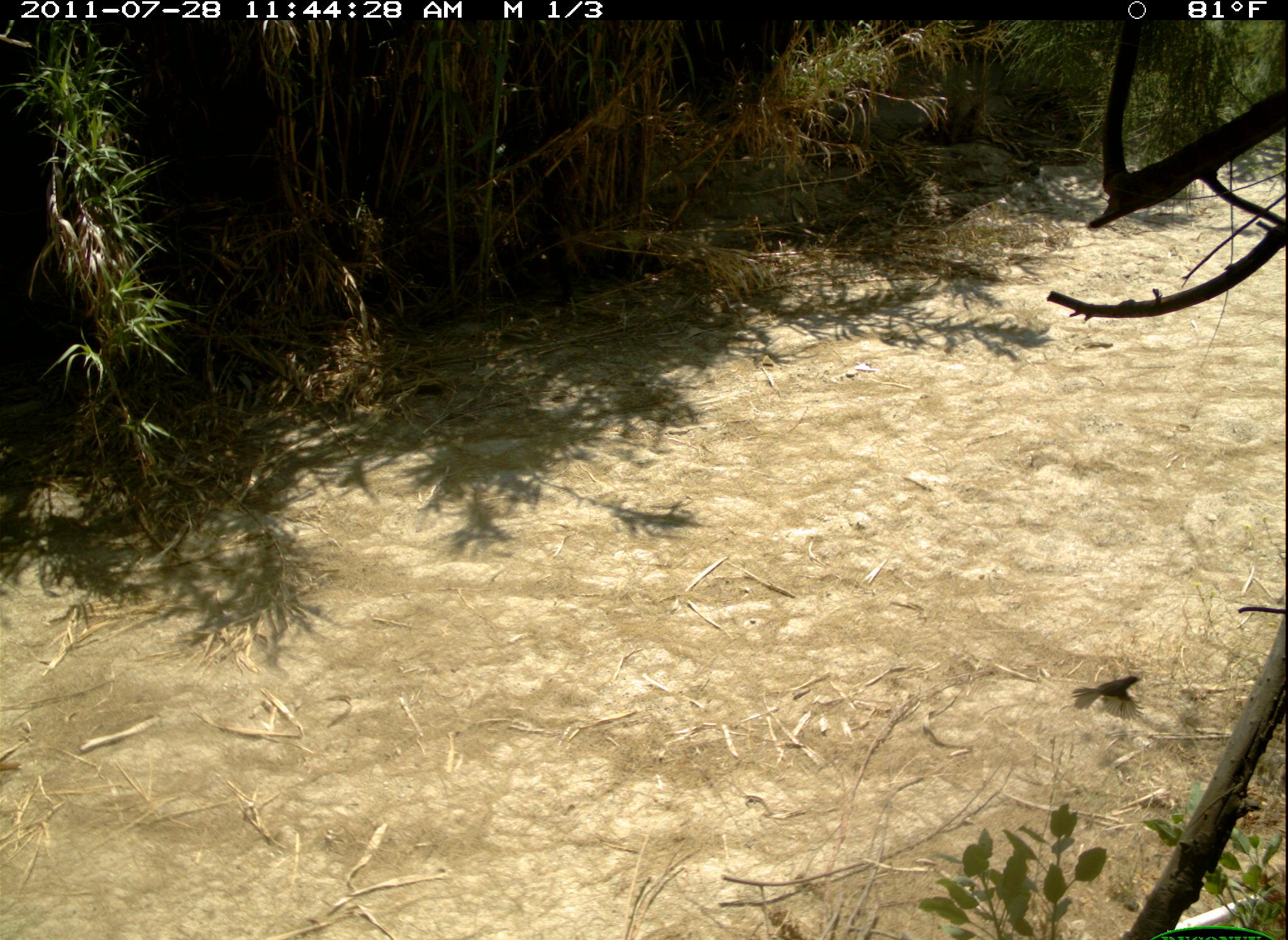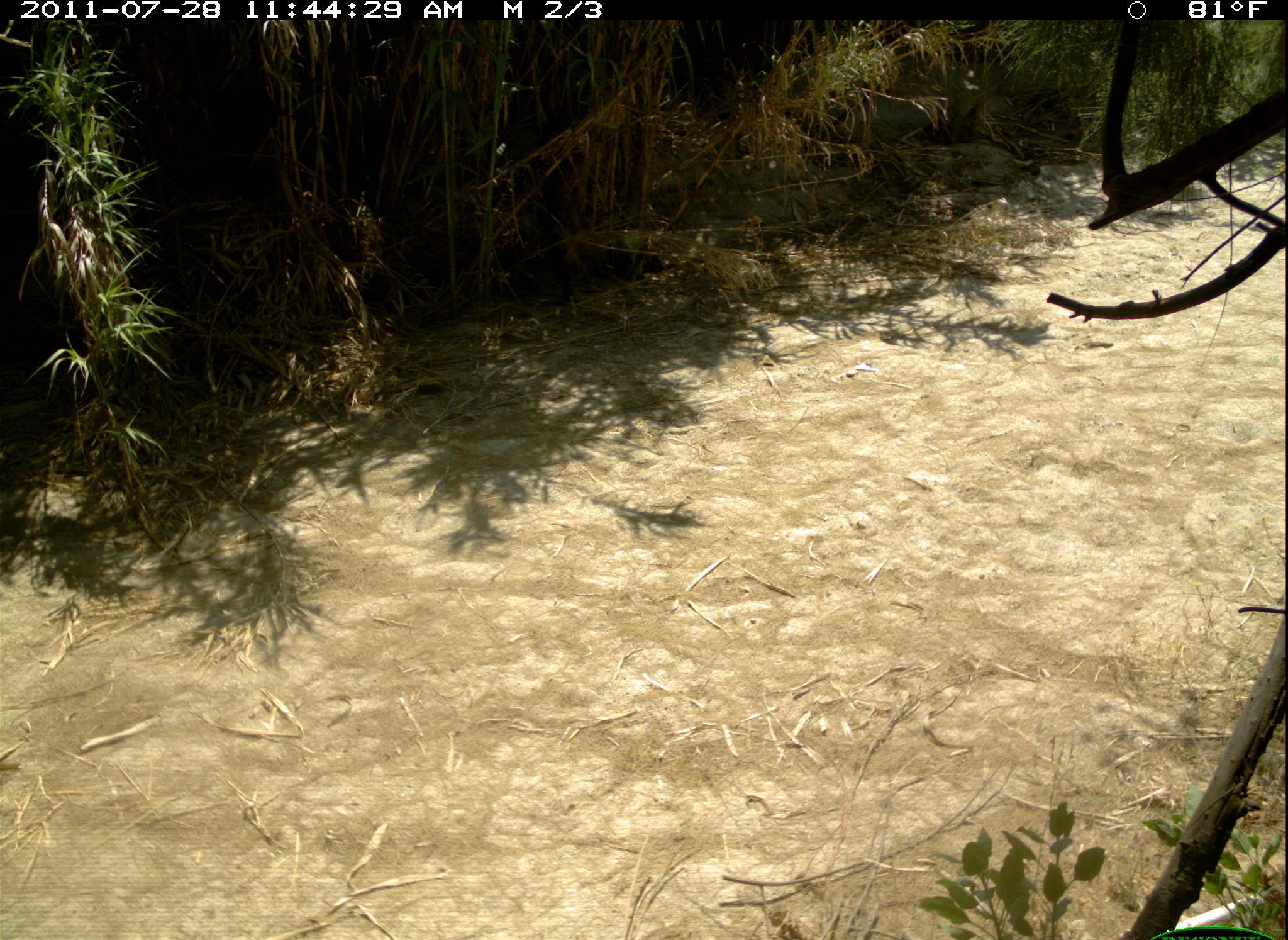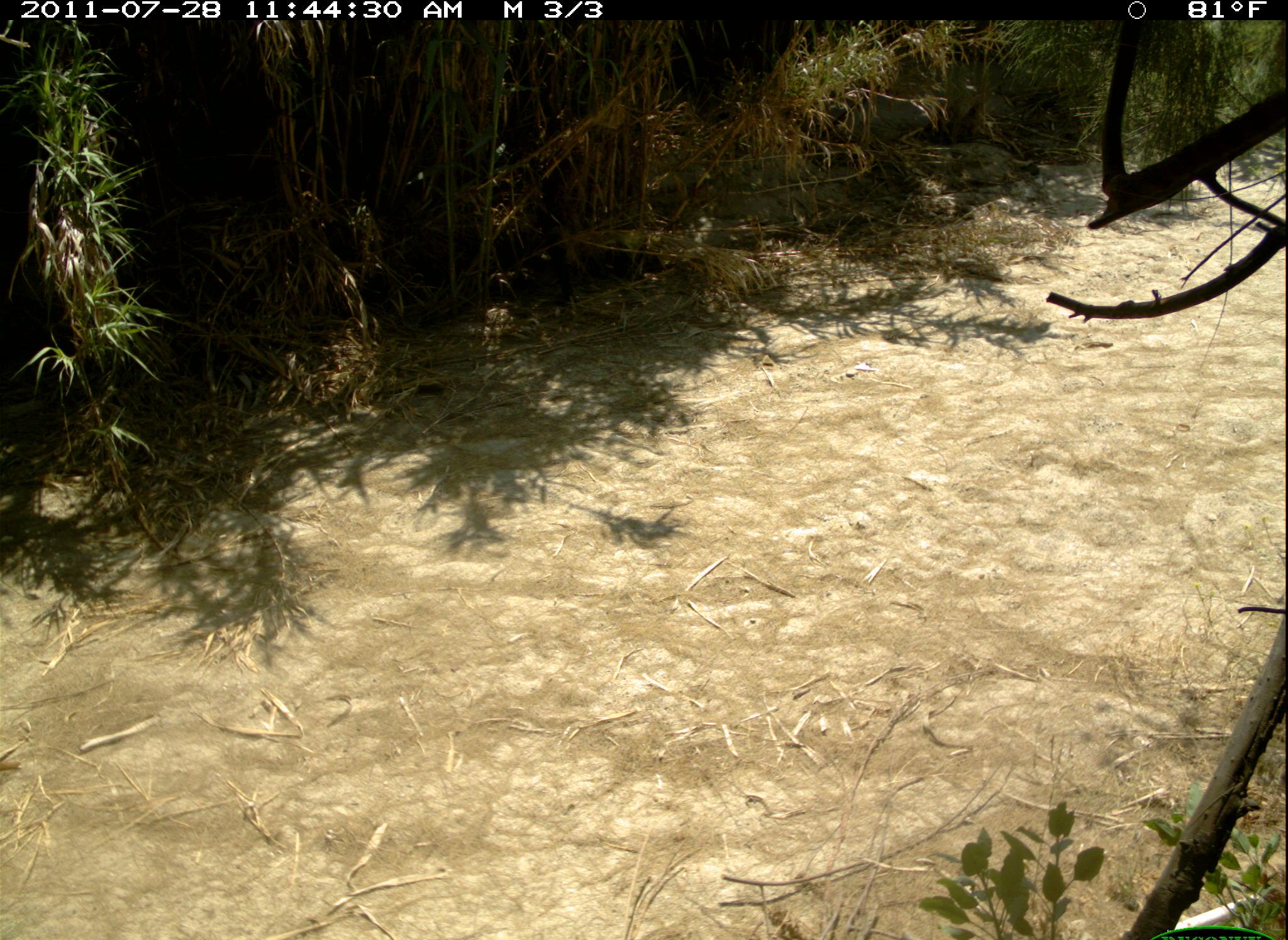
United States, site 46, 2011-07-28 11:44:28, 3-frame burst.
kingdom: Animalia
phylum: Chordata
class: Aves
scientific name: Aves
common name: bird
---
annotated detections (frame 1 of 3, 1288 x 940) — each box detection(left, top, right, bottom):
bird: detection(1066, 665, 1153, 720)